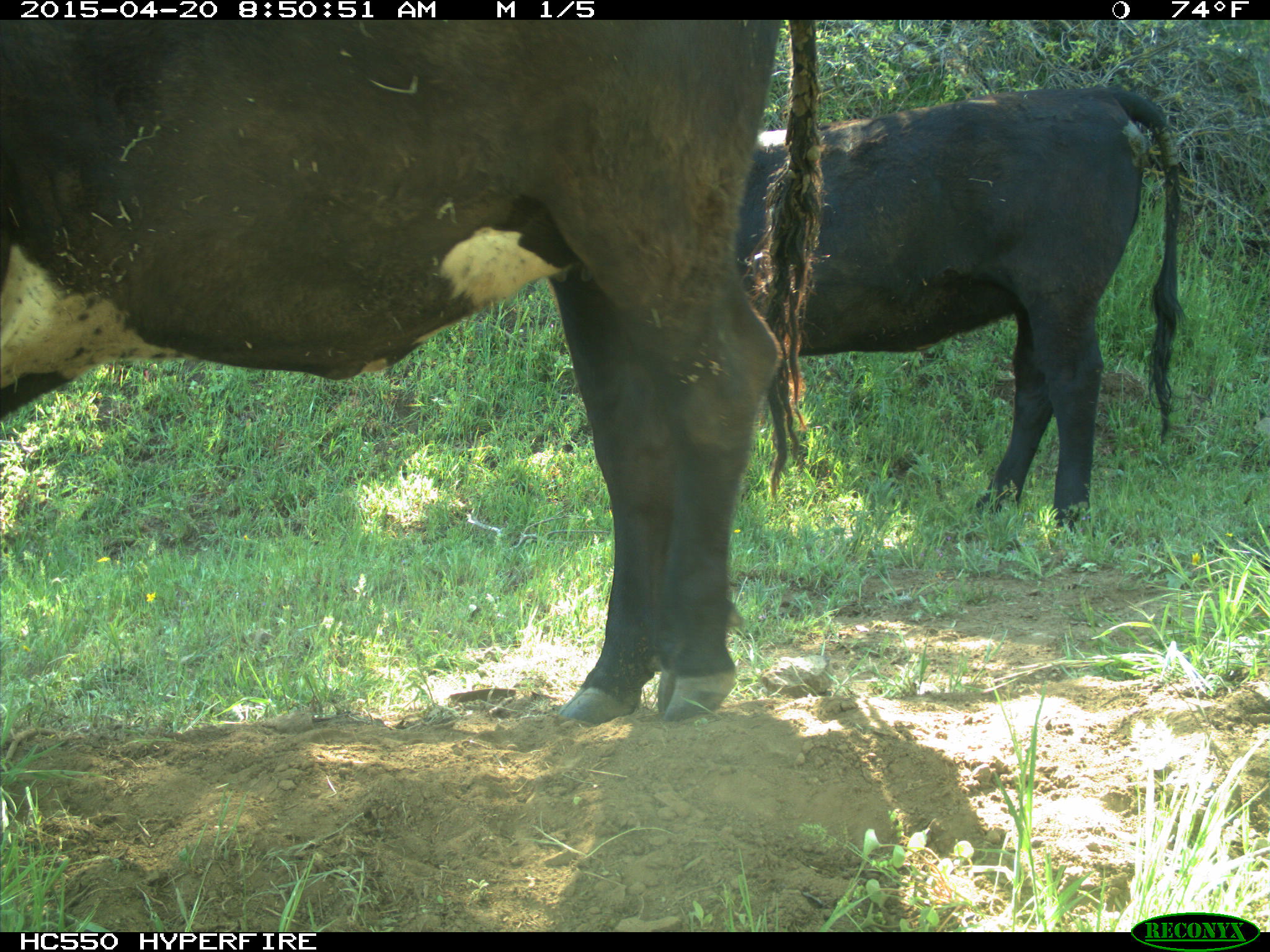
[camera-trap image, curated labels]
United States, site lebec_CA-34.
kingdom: Animalia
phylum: Chordata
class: Mammalia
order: Artiodactyla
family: Bovidae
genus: Bos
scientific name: Bos taurus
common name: domestic cow